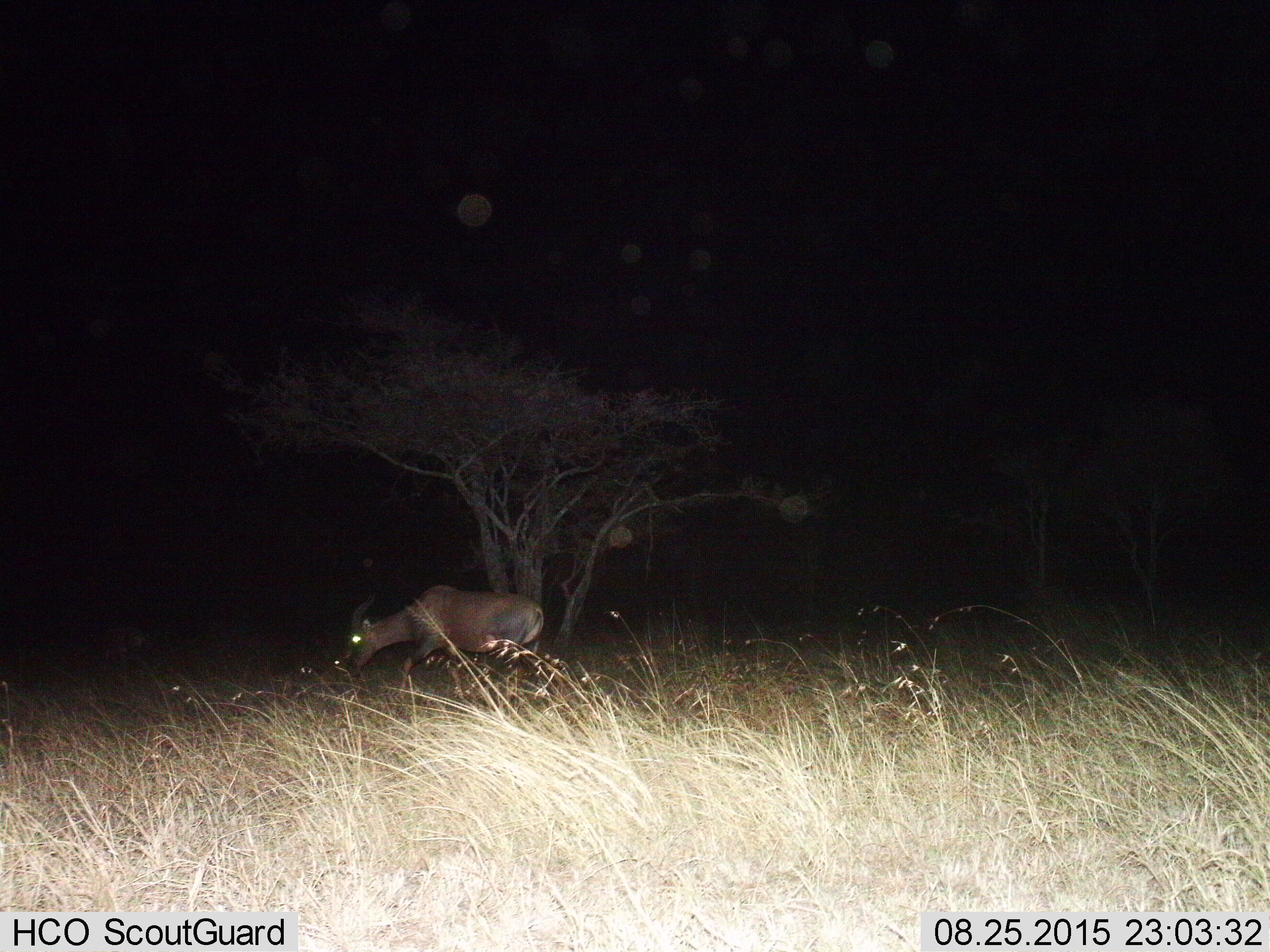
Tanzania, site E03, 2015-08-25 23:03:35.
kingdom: Animalia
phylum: Chordata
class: Mammalia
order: Artiodactyla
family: Bovidae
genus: Damaliscus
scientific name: Damaliscus lunatus jimela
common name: topi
Topi (Damaliscus lunatus jimela), count 1. Behavior (volunteer vote fractions): standing 17%, resting 0%, moving 67%, interacting 0%. Young present (vote fraction): 0%. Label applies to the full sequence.